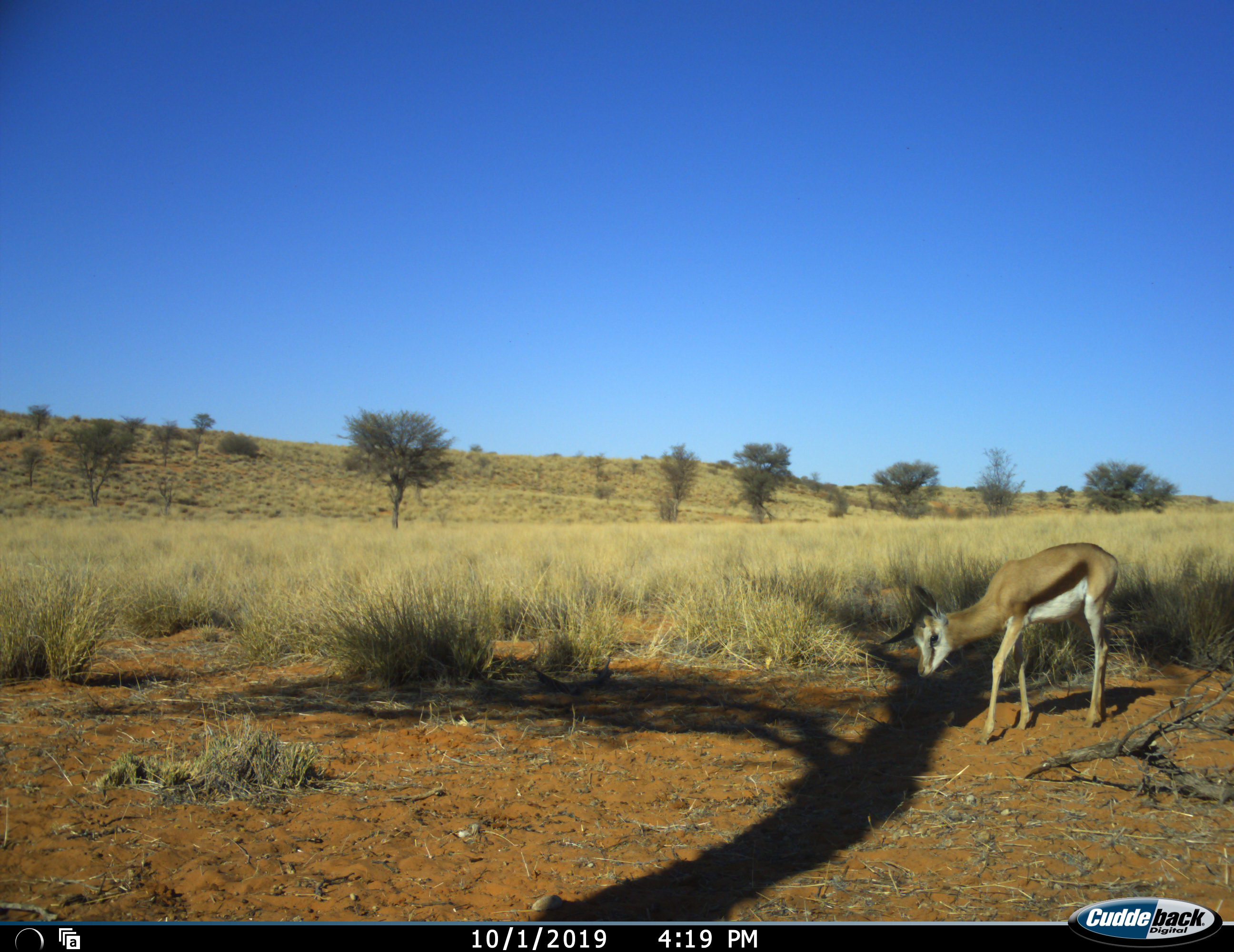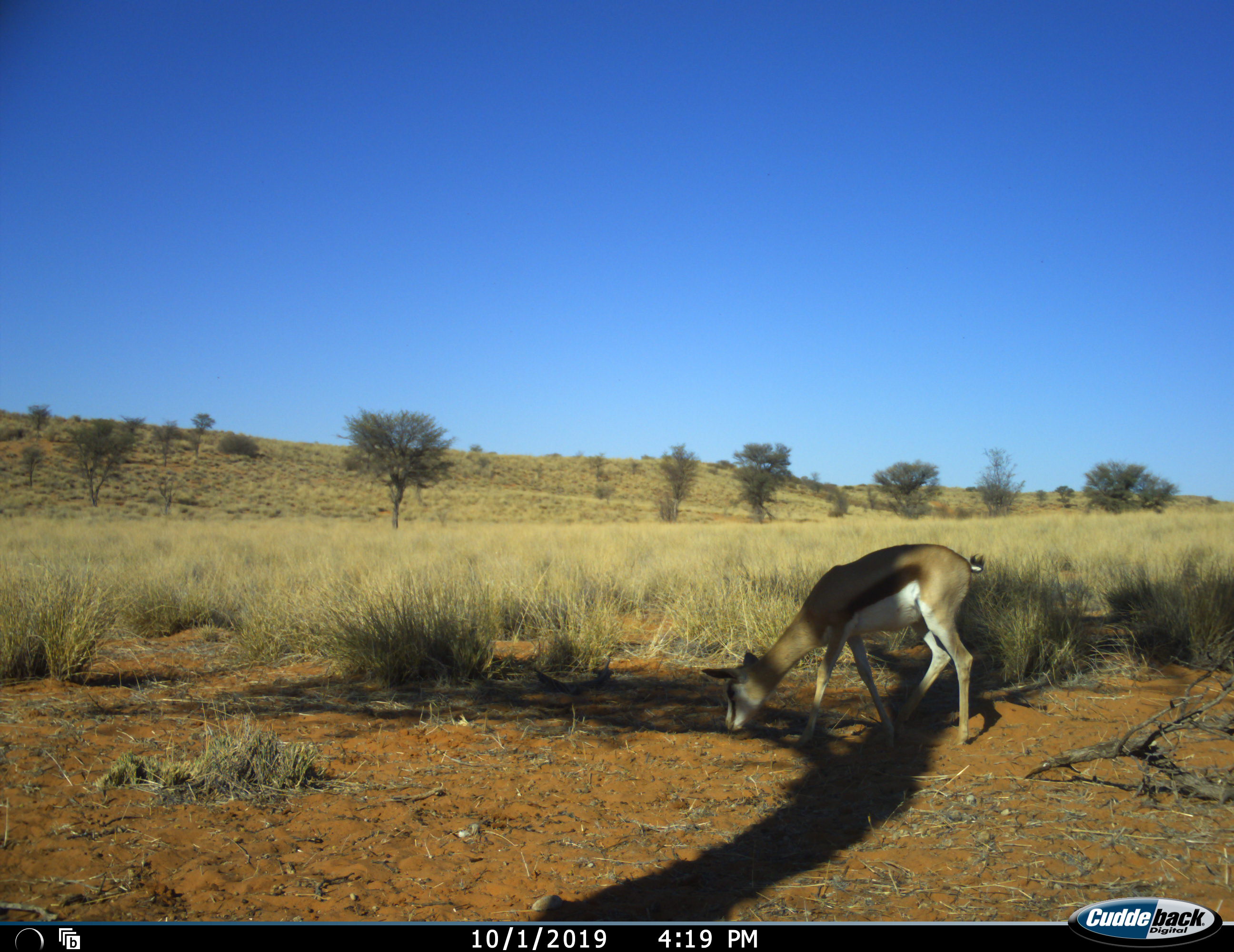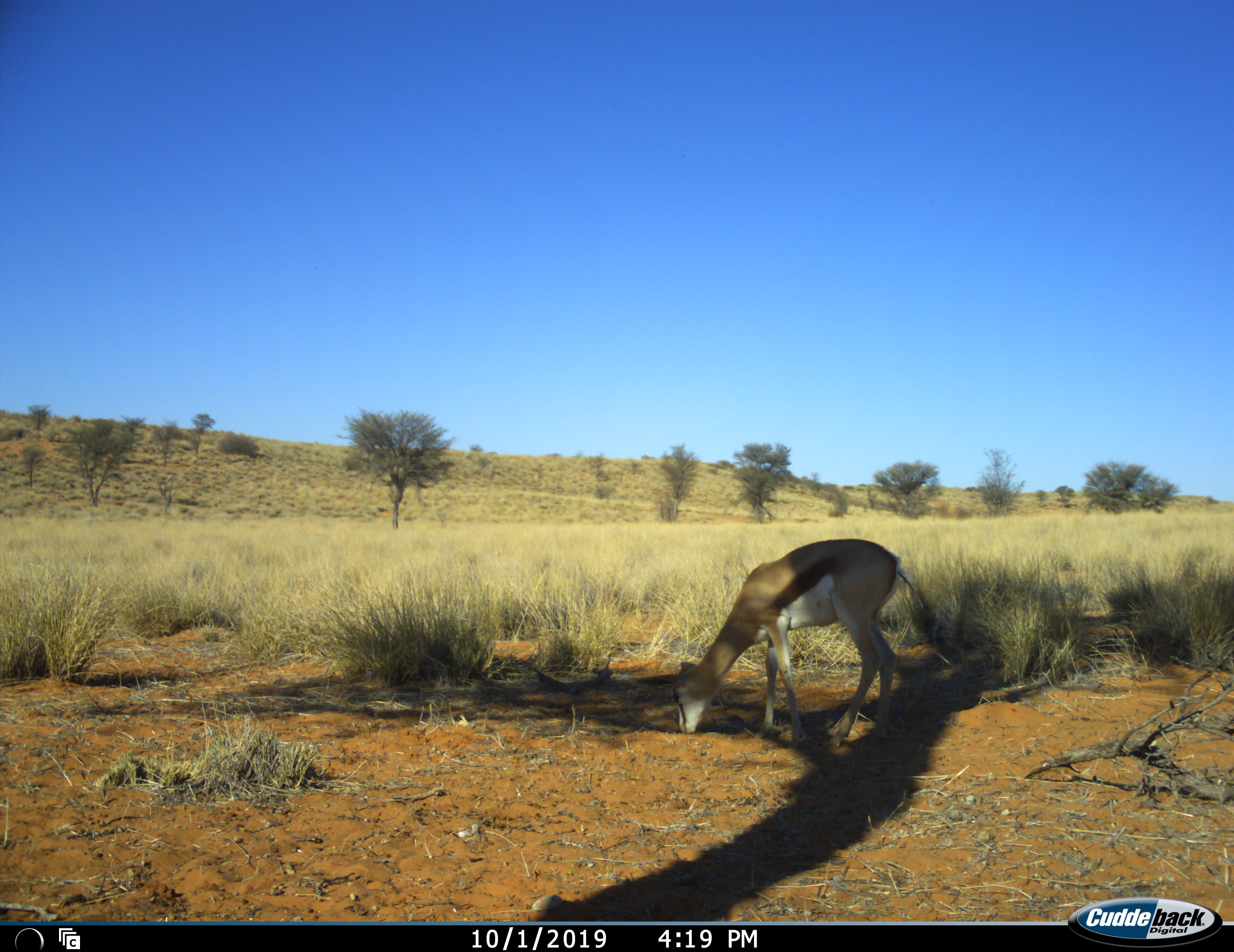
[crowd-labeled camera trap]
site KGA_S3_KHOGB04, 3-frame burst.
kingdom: Animalia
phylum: Chordata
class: Mammalia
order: Artiodactyla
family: Bovidae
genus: Antidorcas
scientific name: Antidorcas marsupialis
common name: springbok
Springbok (Antidorcas marsupialis), count 1. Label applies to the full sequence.